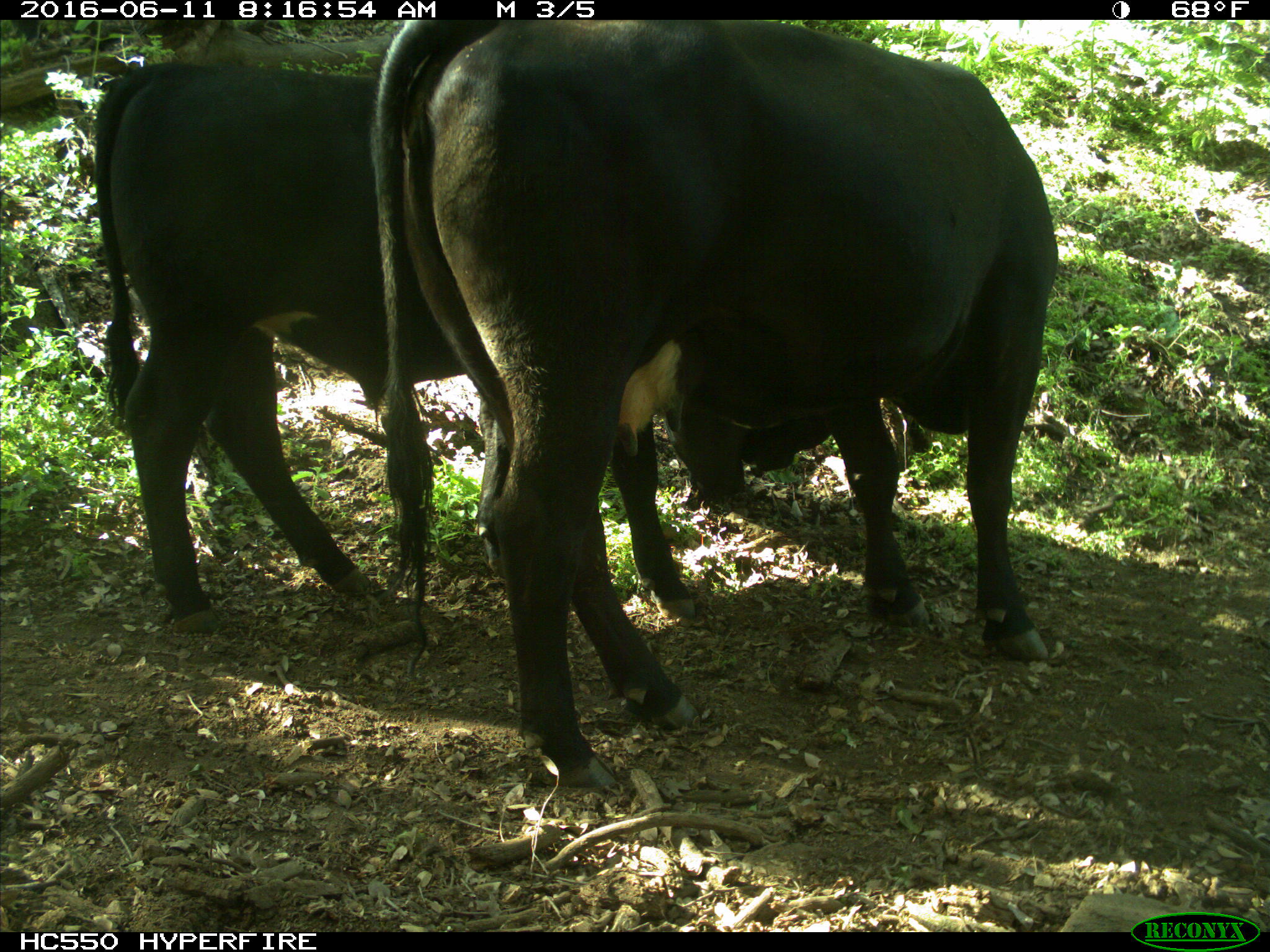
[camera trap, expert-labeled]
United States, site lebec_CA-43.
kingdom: Animalia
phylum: Chordata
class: Mammalia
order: Artiodactyla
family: Bovidae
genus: Bos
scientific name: Bos taurus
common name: domestic cow